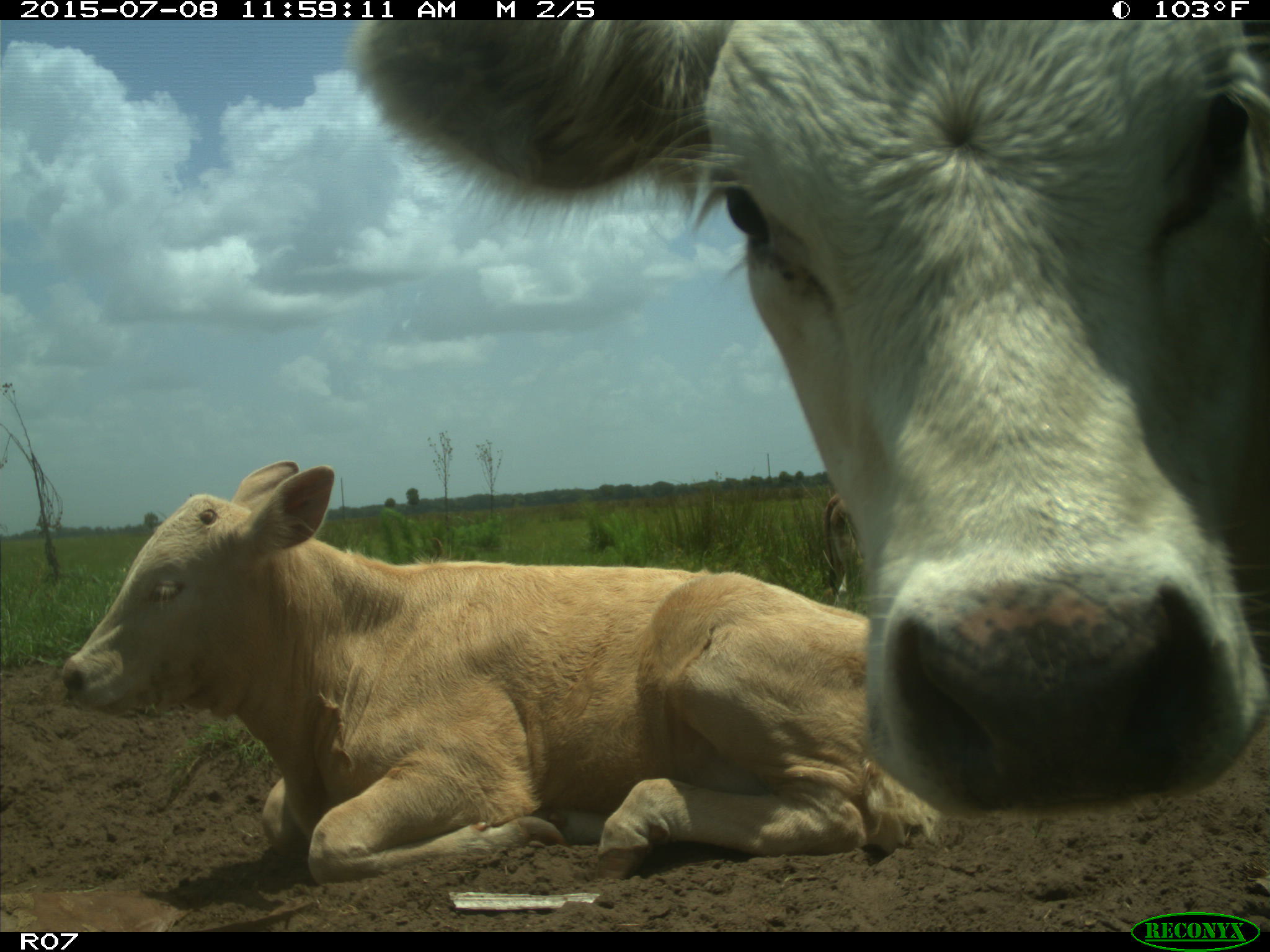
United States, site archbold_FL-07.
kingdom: Animalia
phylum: Chordata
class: Mammalia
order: Artiodactyla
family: Bovidae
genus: Bos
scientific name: Bos taurus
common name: domestic cow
Bos taurus (domestic cow).